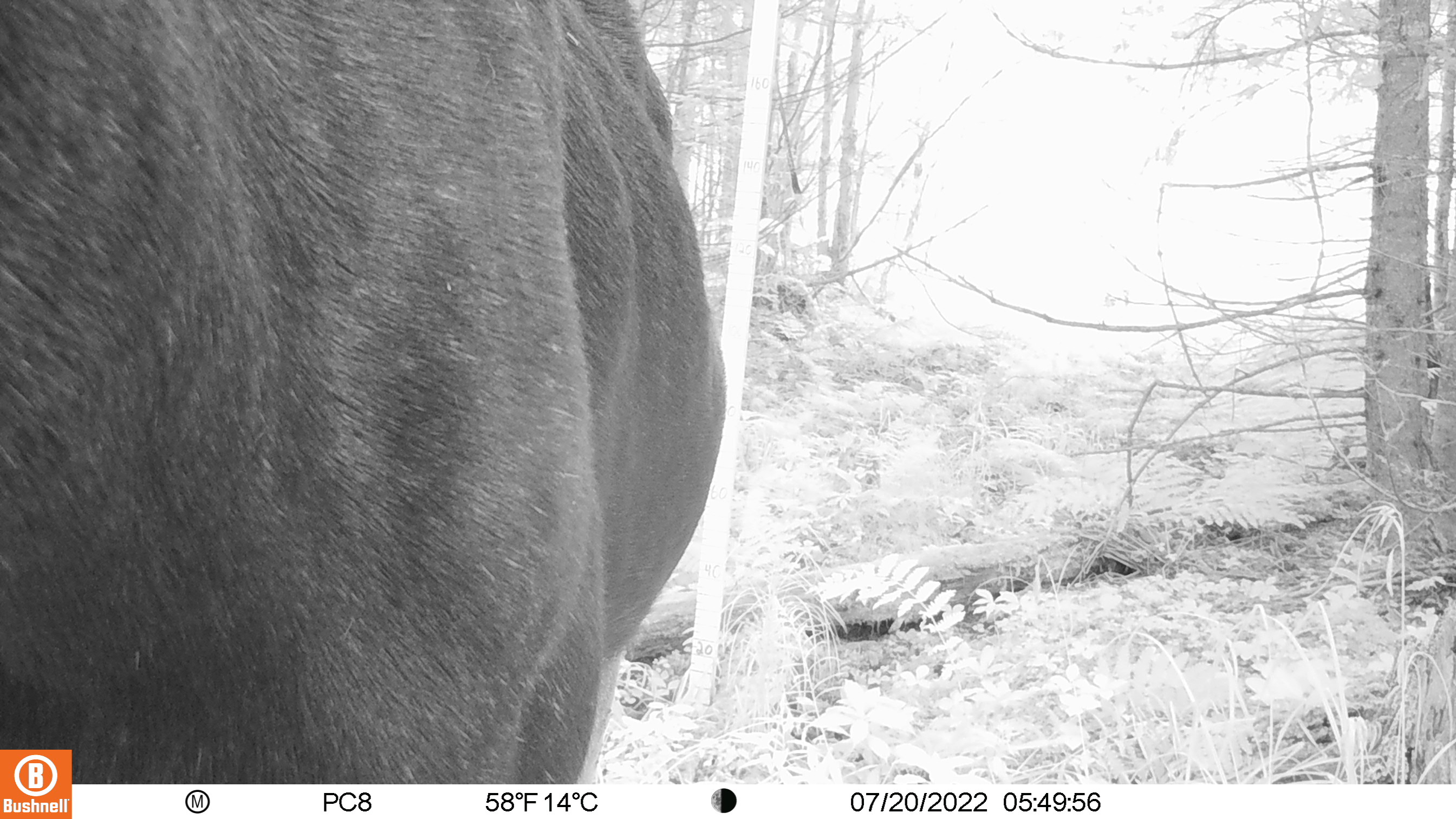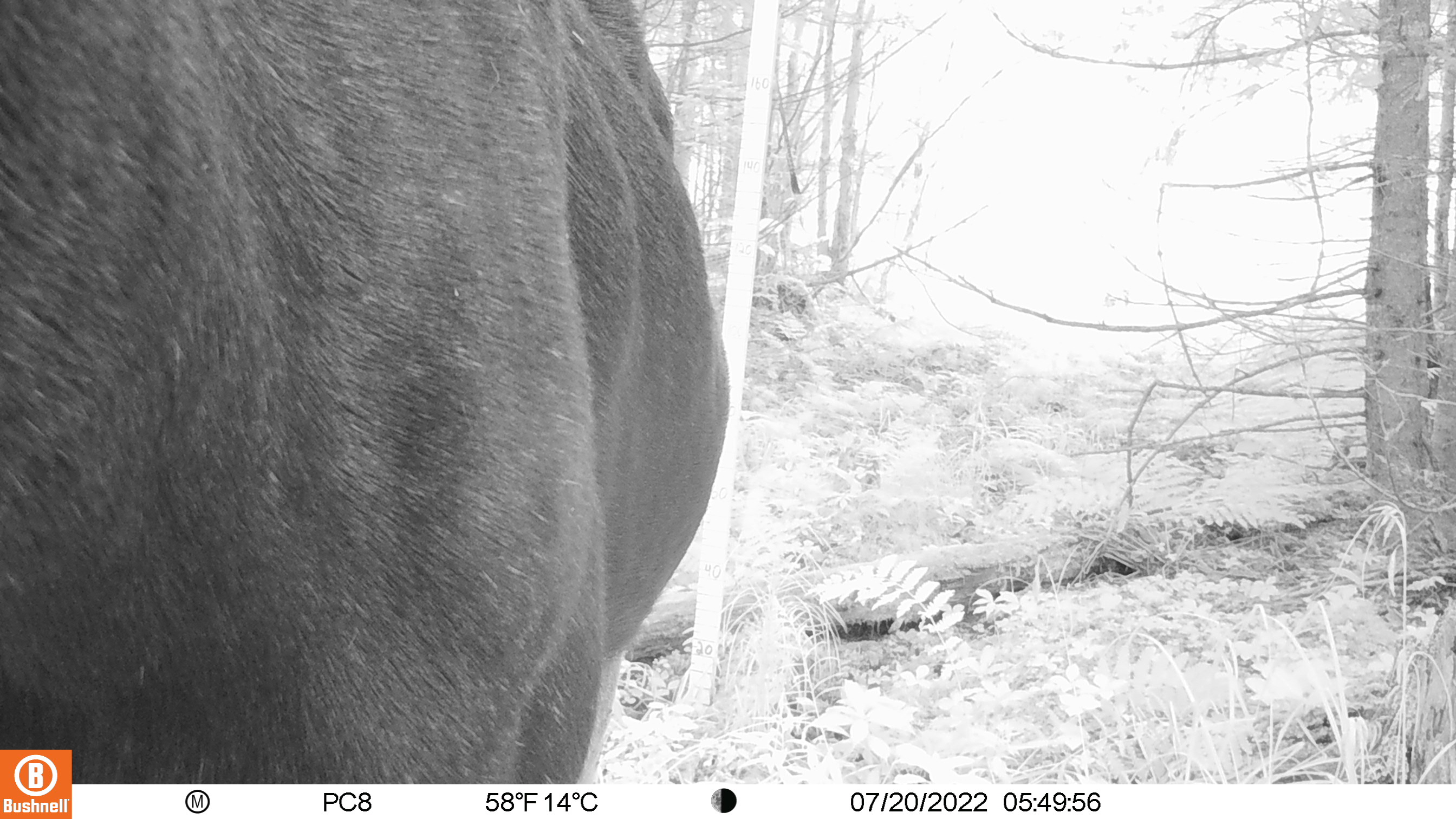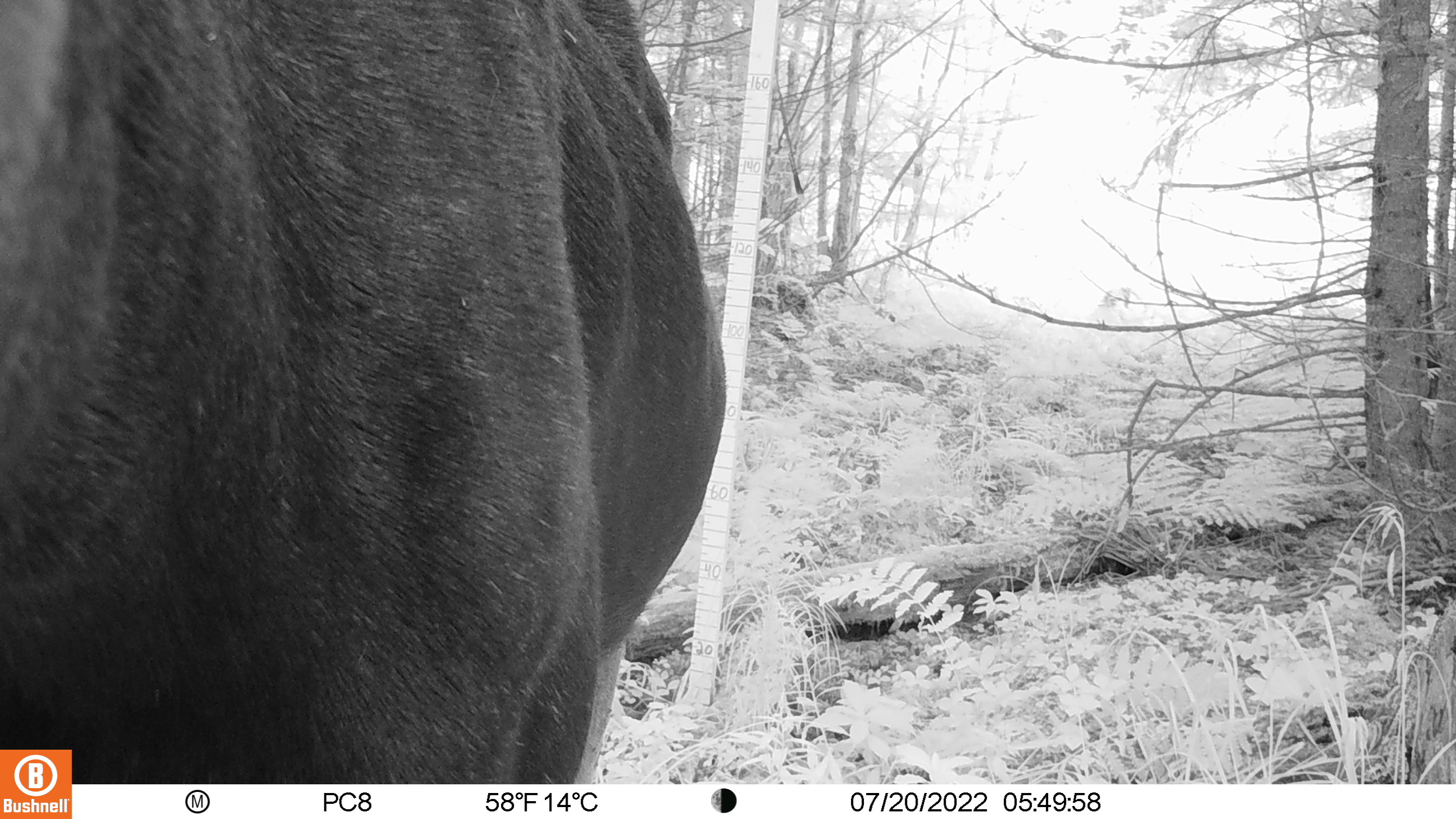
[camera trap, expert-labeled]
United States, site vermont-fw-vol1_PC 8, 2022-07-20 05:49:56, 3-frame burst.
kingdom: Animalia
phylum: Chordata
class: Mammalia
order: Artiodactyla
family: Cervidae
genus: Alces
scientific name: Alces alces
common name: moose